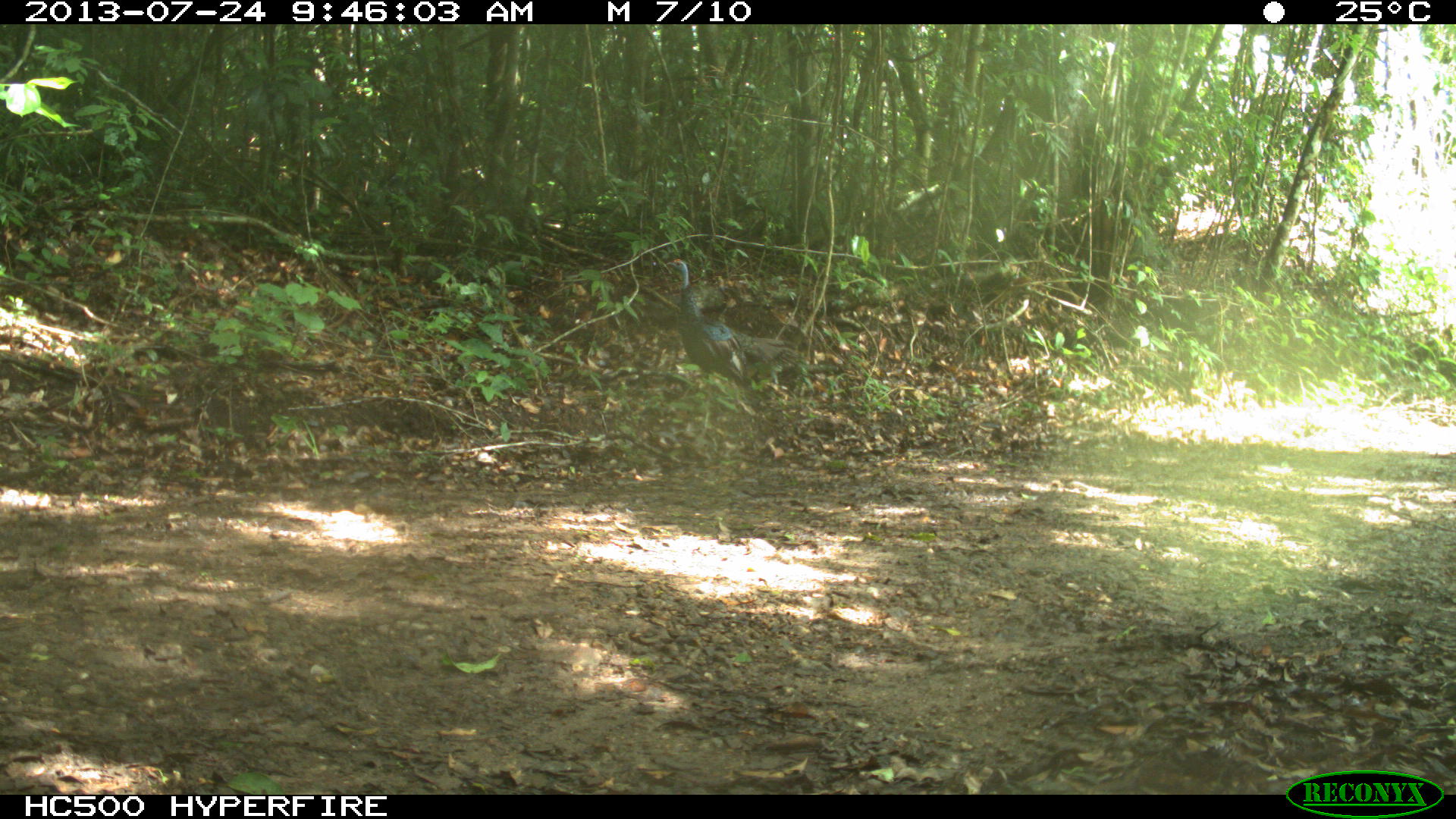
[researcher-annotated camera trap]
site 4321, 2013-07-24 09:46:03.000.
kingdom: Animalia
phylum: Chordata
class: Aves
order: Galliformes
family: Phasianidae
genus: Meleagris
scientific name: Meleagris ocellata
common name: ocellated turkey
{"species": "Meleagris ocellata (ocellated turkey)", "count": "1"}